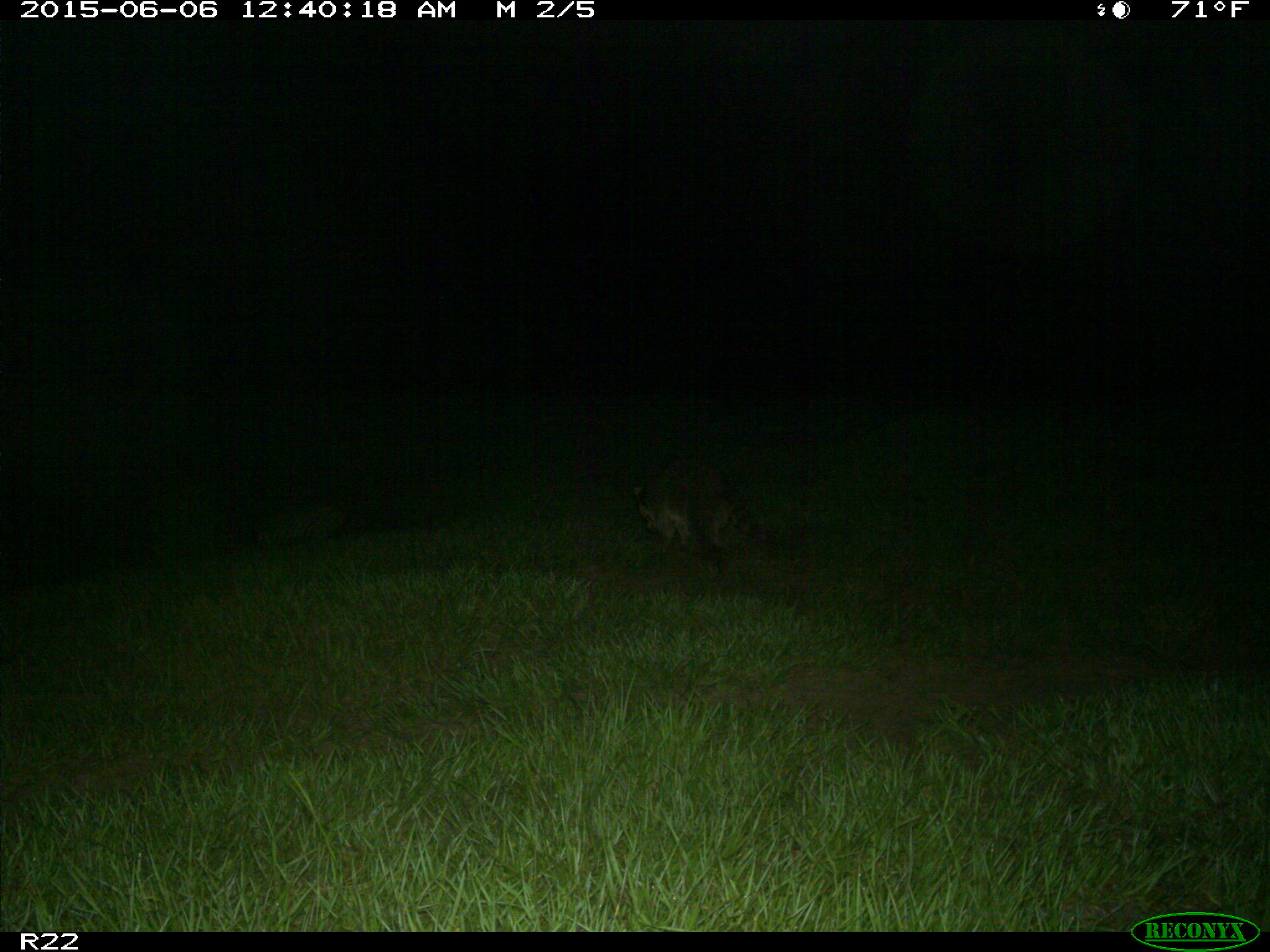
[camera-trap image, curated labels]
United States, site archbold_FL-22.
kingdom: Animalia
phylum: Chordata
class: Mammalia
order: Artiodactyla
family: Bovidae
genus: Bos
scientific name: Bos taurus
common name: domestic cow